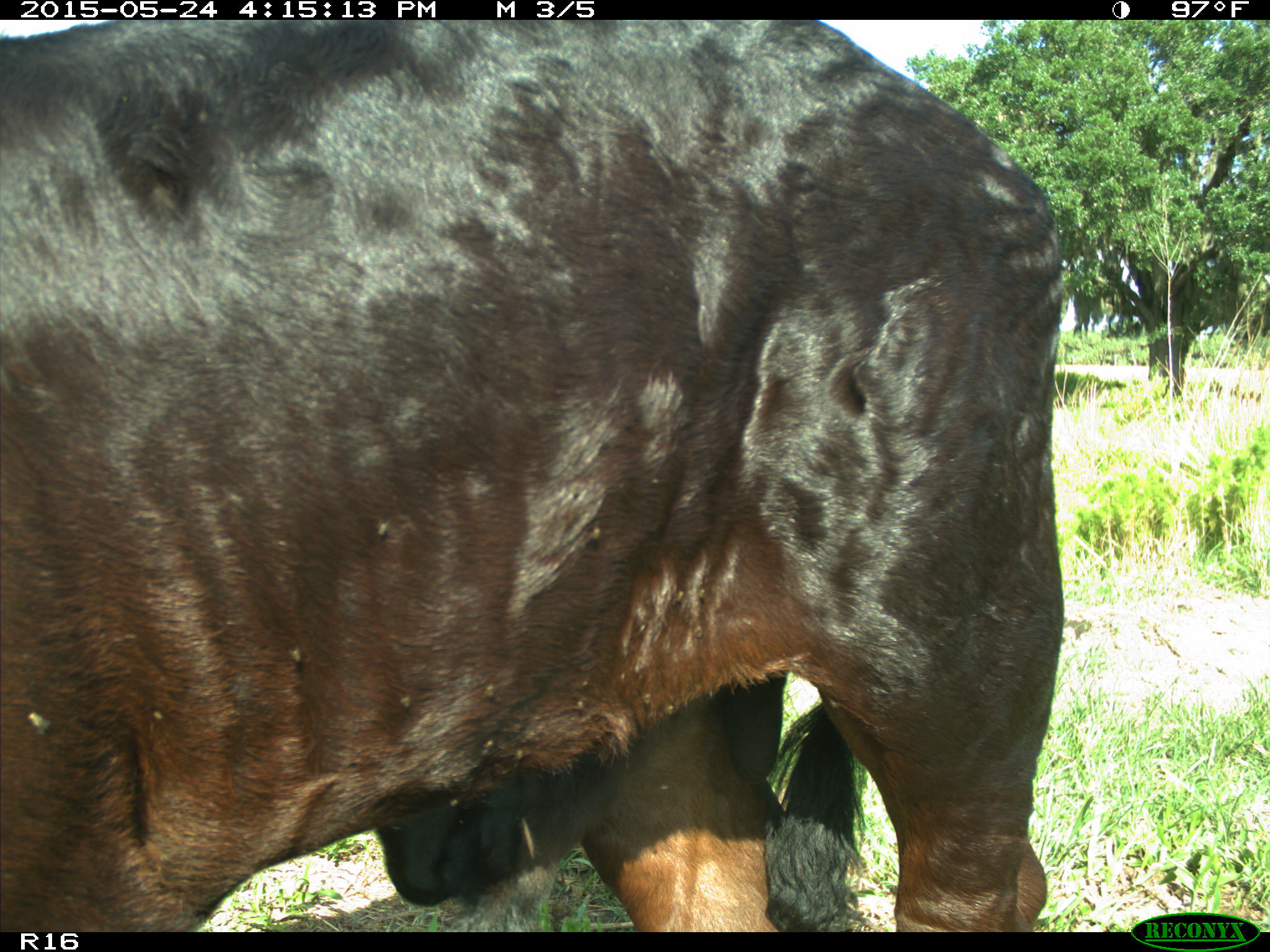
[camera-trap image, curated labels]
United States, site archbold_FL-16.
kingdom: Animalia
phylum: Chordata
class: Mammalia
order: Artiodactyla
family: Bovidae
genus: Bos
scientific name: Bos taurus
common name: domestic cow